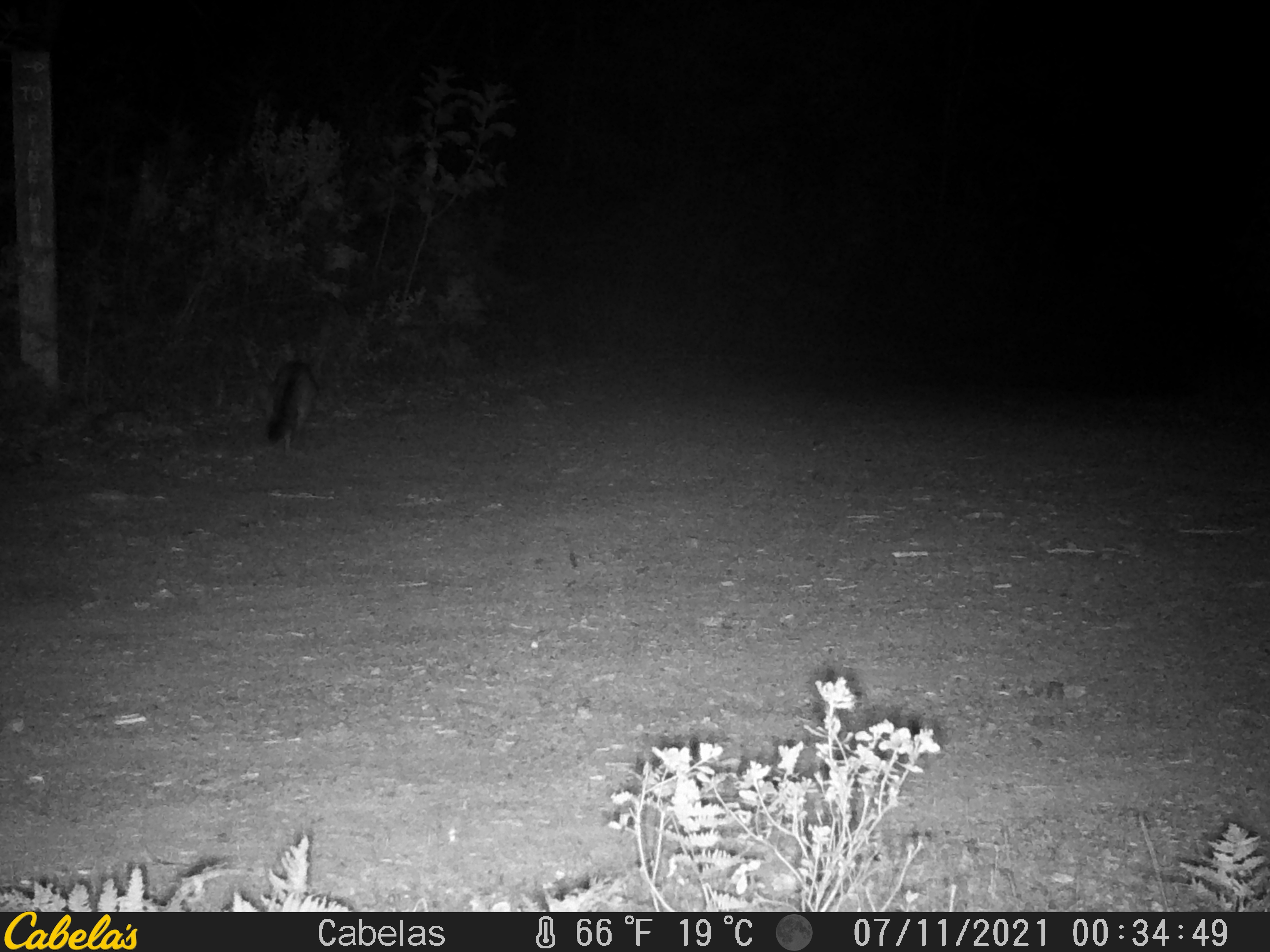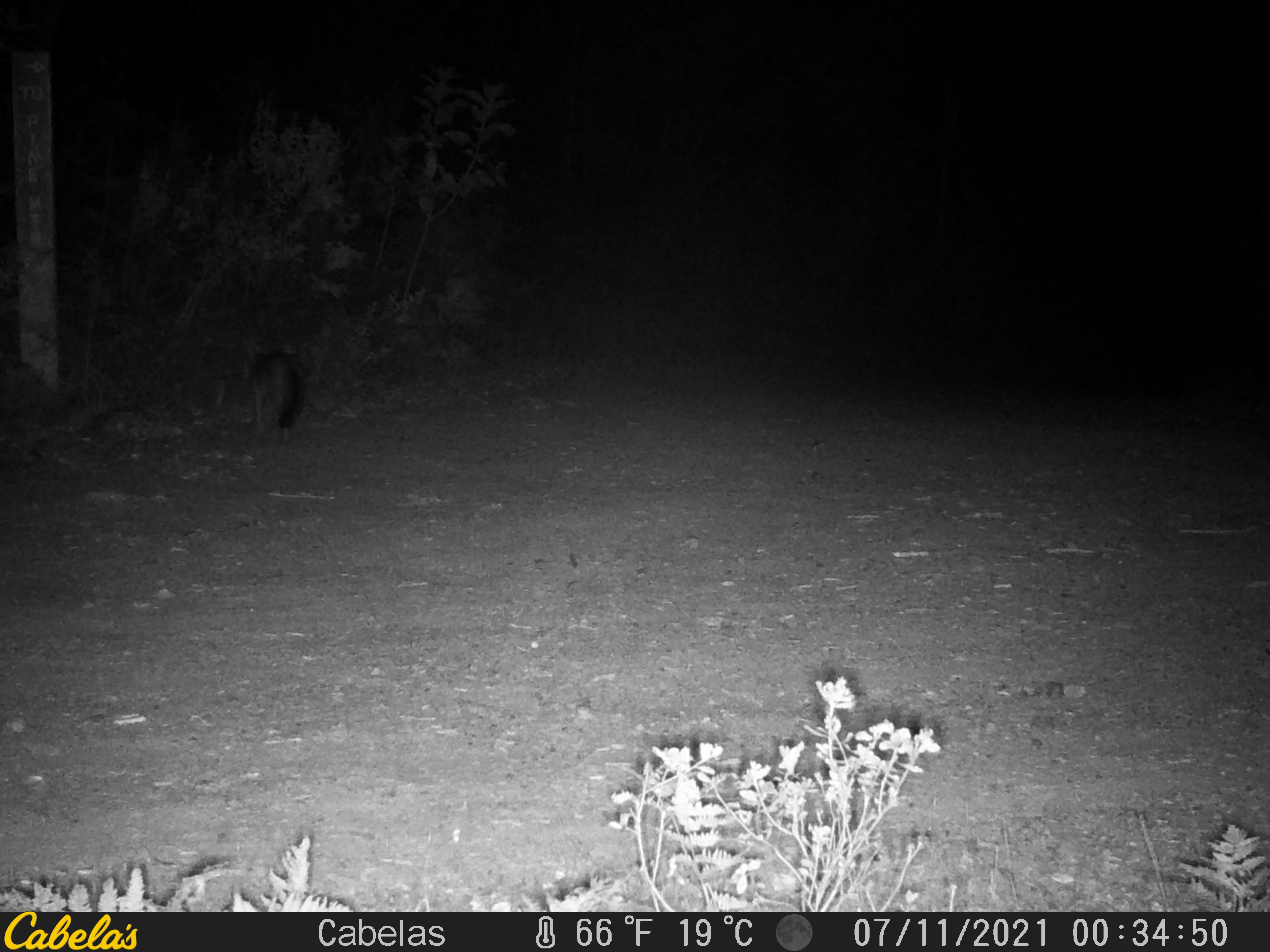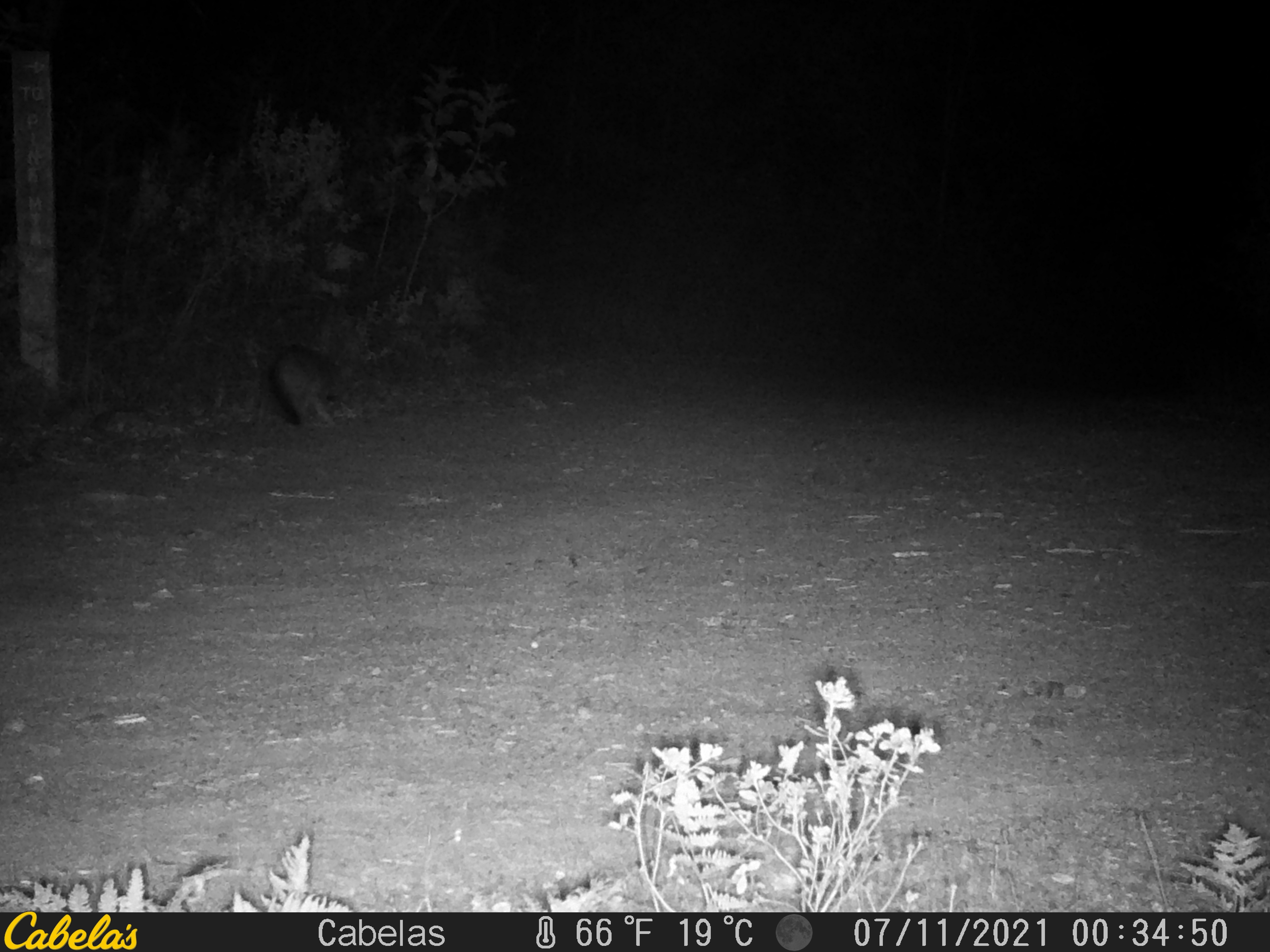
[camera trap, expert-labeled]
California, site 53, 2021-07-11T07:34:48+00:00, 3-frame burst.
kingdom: Animalia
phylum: Chordata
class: Mammalia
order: Carnivora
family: Canidae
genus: Urocyon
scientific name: Urocyon cinereoargenteus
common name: gray fox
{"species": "gray fox (Urocyon cinereoargenteus)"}